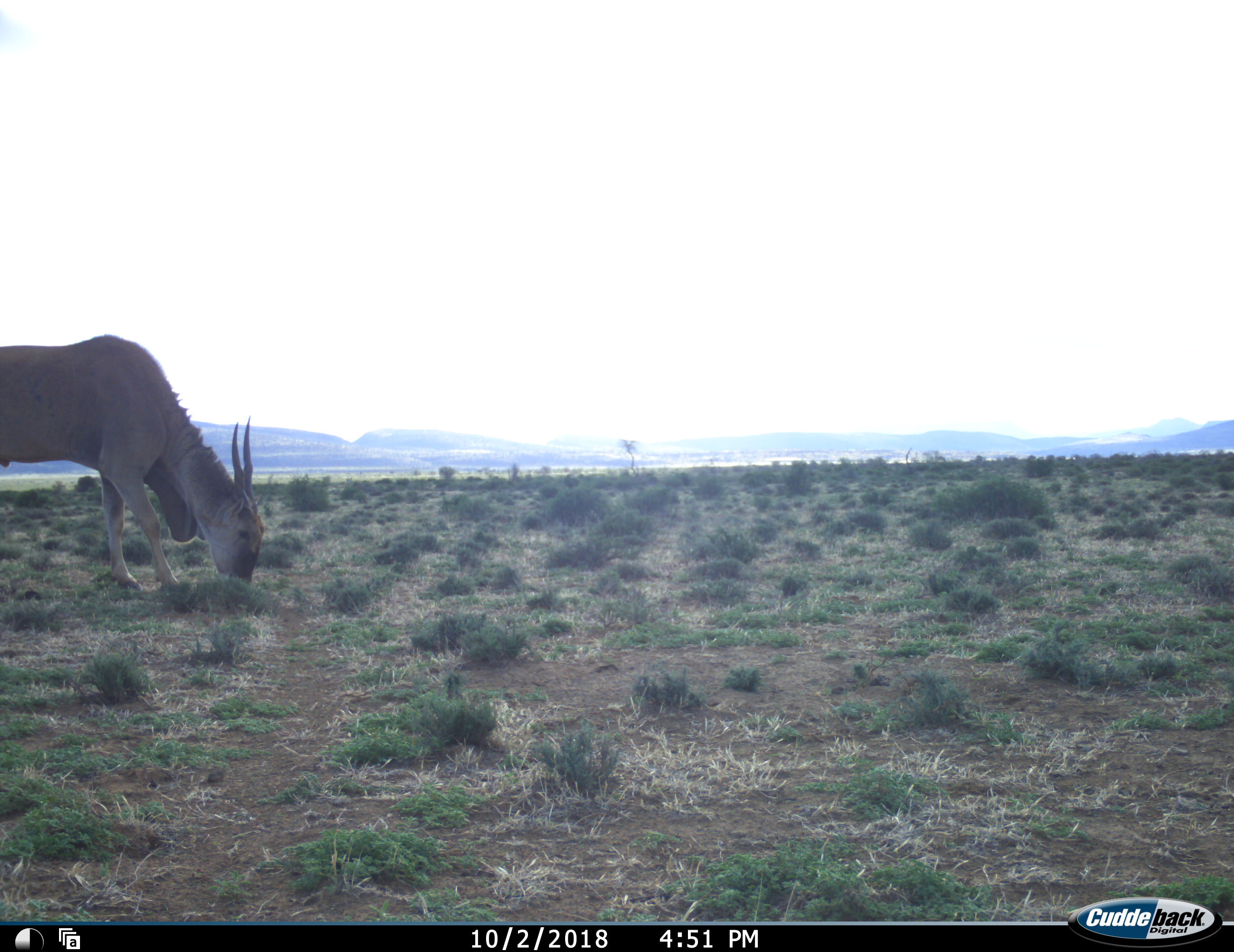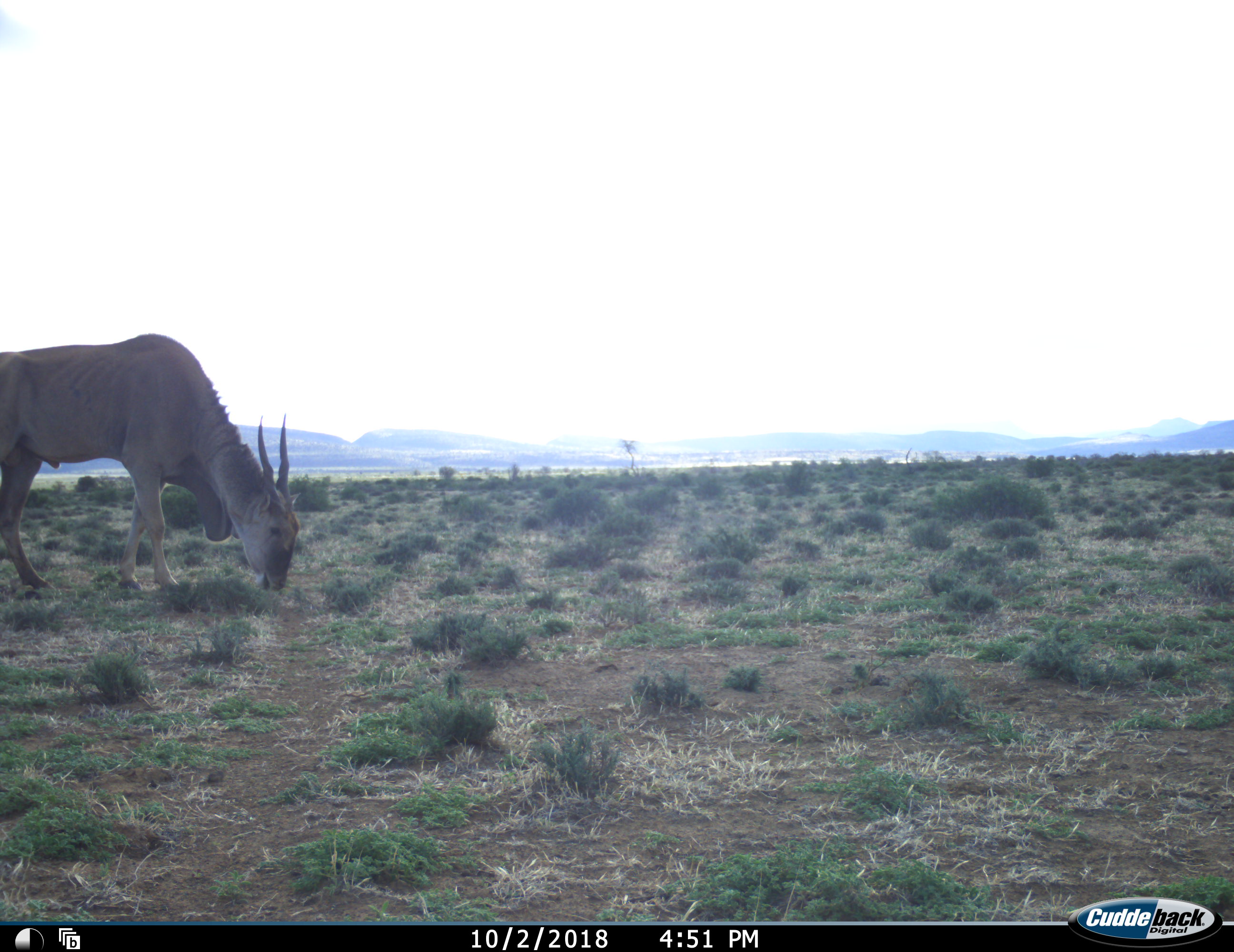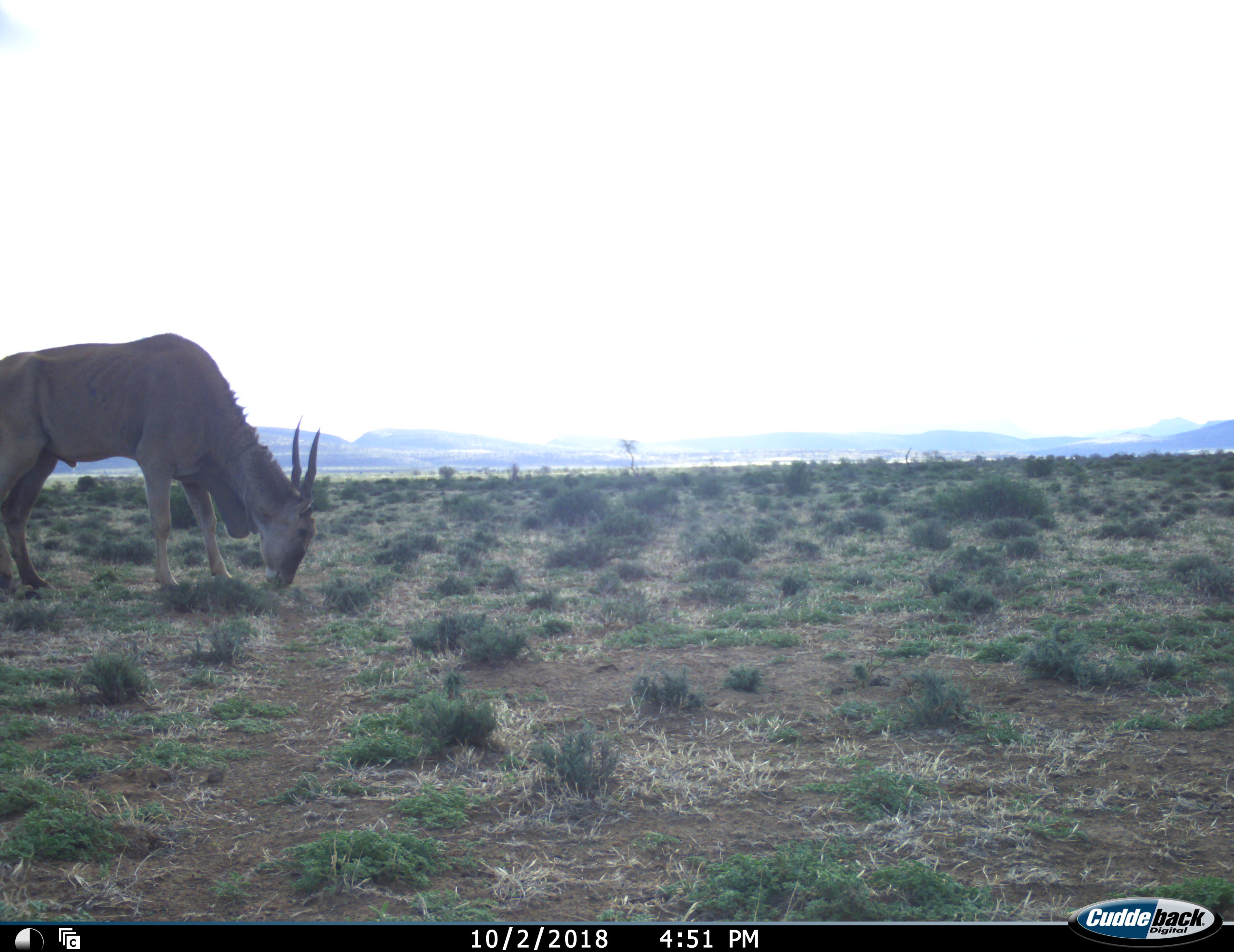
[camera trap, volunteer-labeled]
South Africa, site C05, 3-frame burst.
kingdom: Animalia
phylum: Chordata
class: Mammalia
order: Artiodactyla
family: Bovidae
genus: Tragelaphus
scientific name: Tragelaphus oryx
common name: eland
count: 1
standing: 10%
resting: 0%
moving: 40%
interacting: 0%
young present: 0%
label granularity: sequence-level